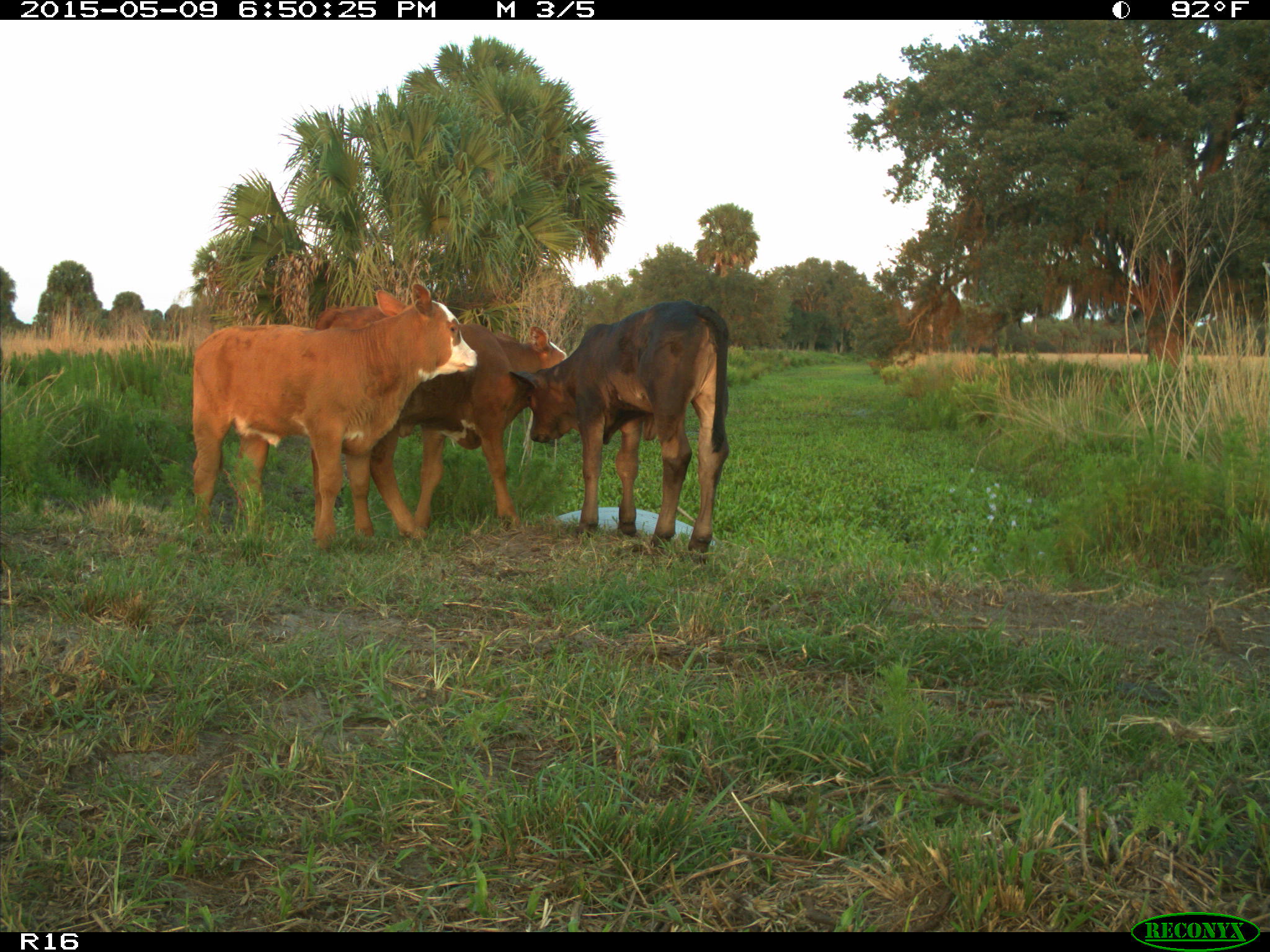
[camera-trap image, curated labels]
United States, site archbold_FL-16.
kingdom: Animalia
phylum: Chordata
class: Mammalia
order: Artiodactyla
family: Bovidae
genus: Bos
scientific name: Bos taurus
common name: domestic cow